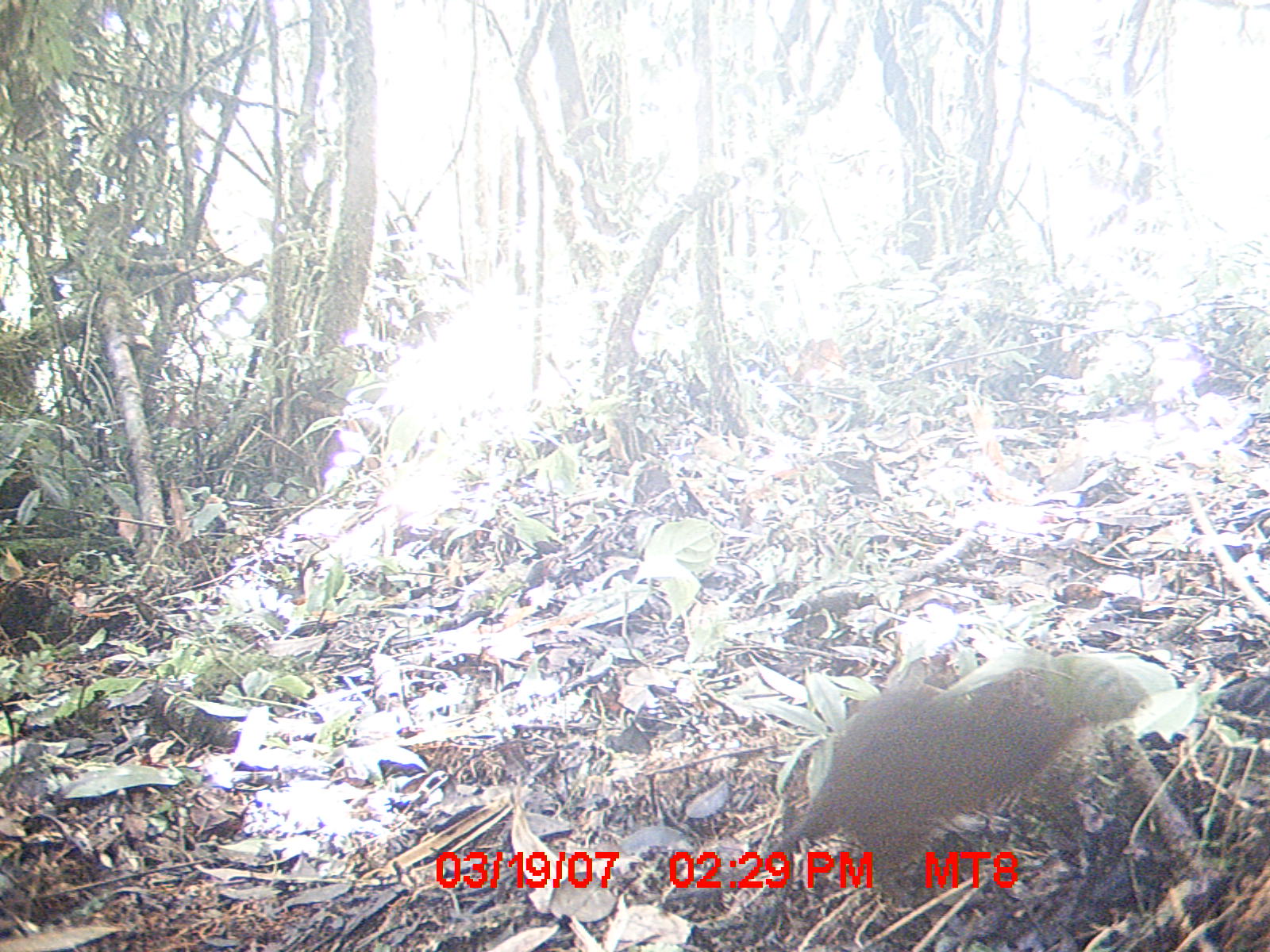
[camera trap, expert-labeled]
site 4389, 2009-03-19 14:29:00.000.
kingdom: Animalia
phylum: Chordata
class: Mammalia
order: Rodentia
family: Muridae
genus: Rattus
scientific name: Rattus rattus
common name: black rat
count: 1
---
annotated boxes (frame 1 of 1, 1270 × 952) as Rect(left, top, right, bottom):
rattus rattus: Rect(663, 654, 1154, 907)